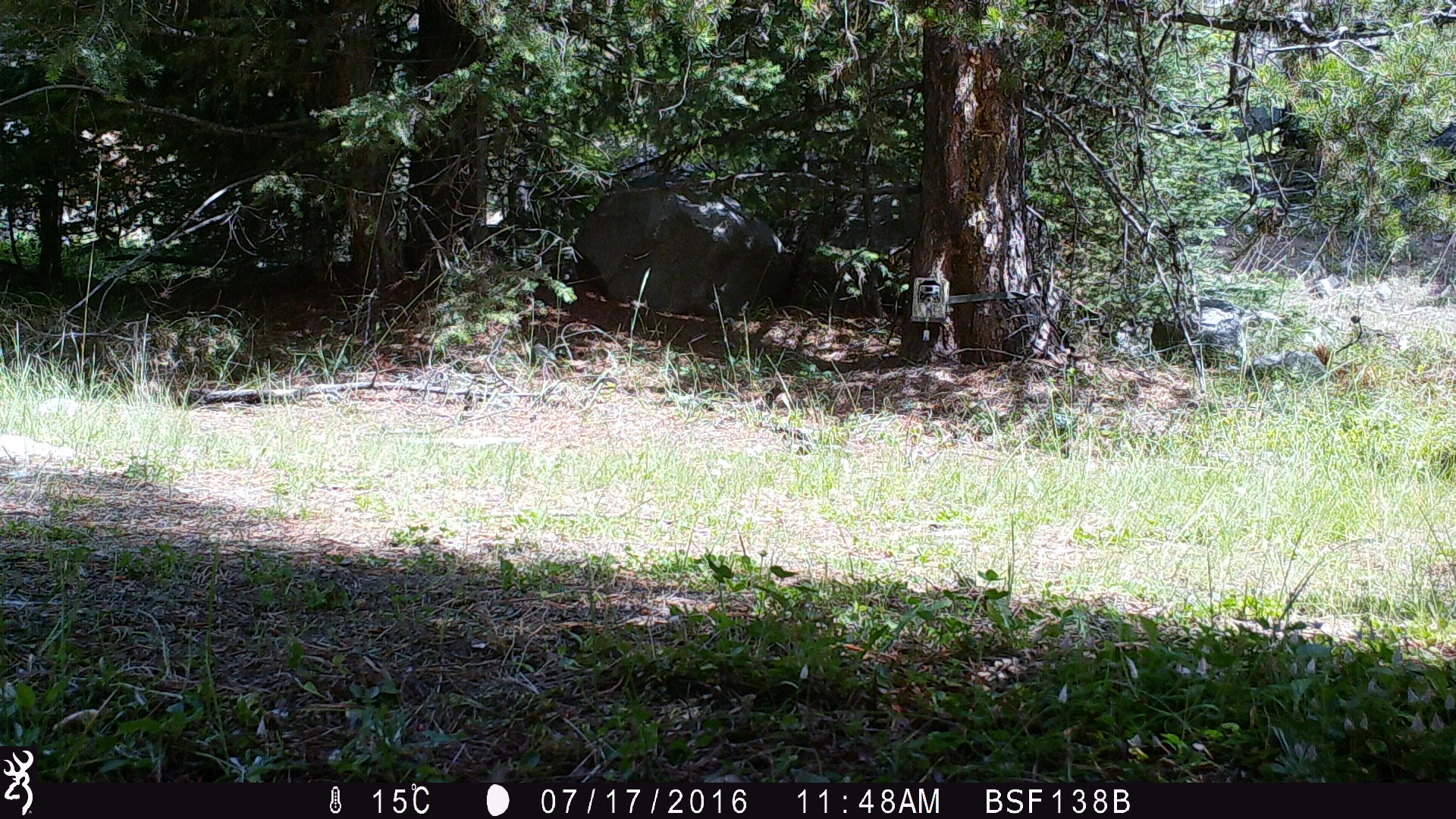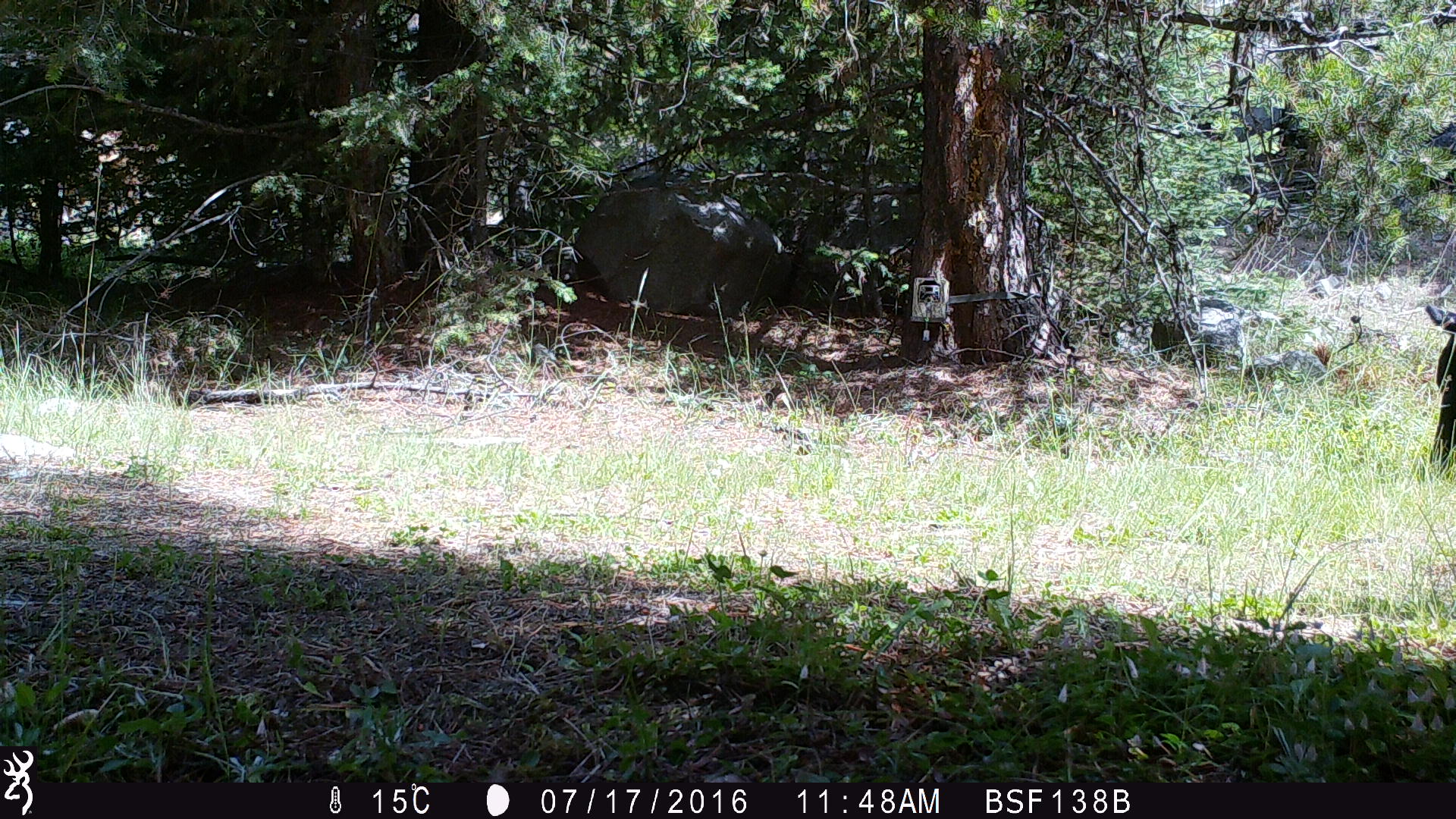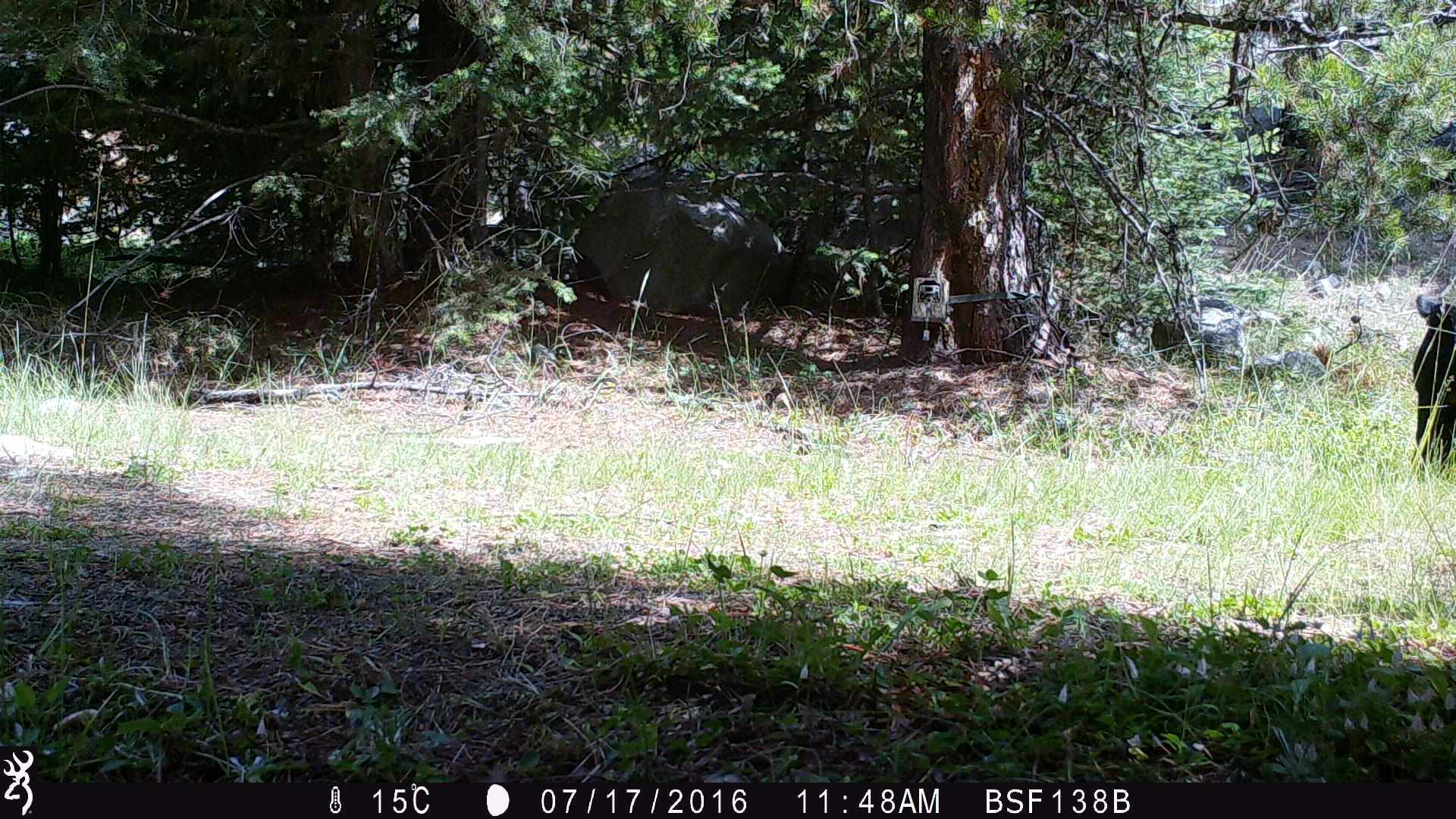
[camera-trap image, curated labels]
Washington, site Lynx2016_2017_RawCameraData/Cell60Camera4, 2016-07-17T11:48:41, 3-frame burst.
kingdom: Animalia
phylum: Chordata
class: Mammalia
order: Artiodactyla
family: Bovidae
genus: Bos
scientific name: Bos taurus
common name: domestic cattle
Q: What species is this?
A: Domestic cattle (Bos taurus).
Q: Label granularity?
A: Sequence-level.